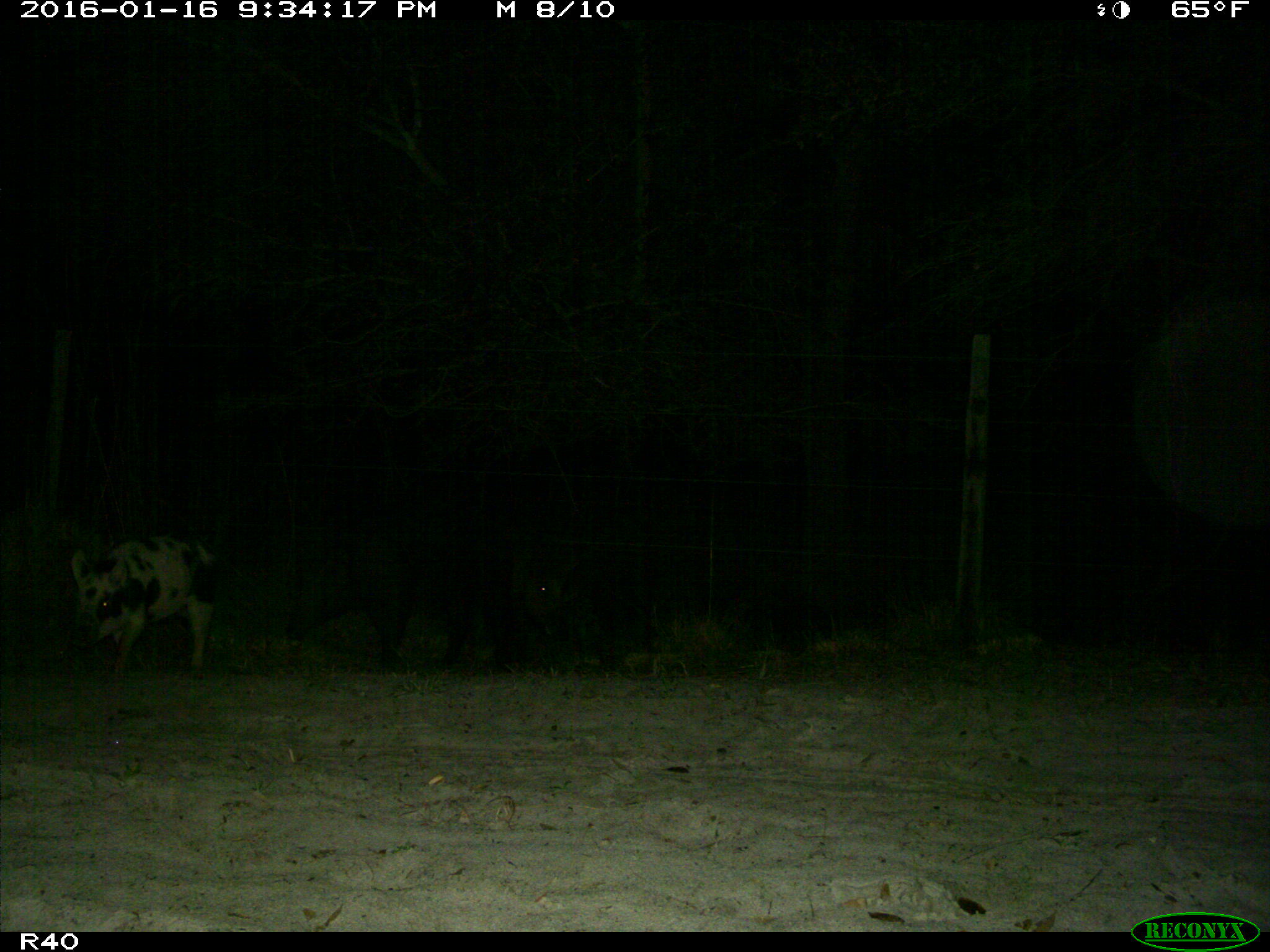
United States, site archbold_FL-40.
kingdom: Animalia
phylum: Chordata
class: Mammalia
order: Artiodactyla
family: Suidae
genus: Sus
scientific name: Sus scrofa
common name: wild boar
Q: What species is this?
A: Sus scrofa (wild boar).